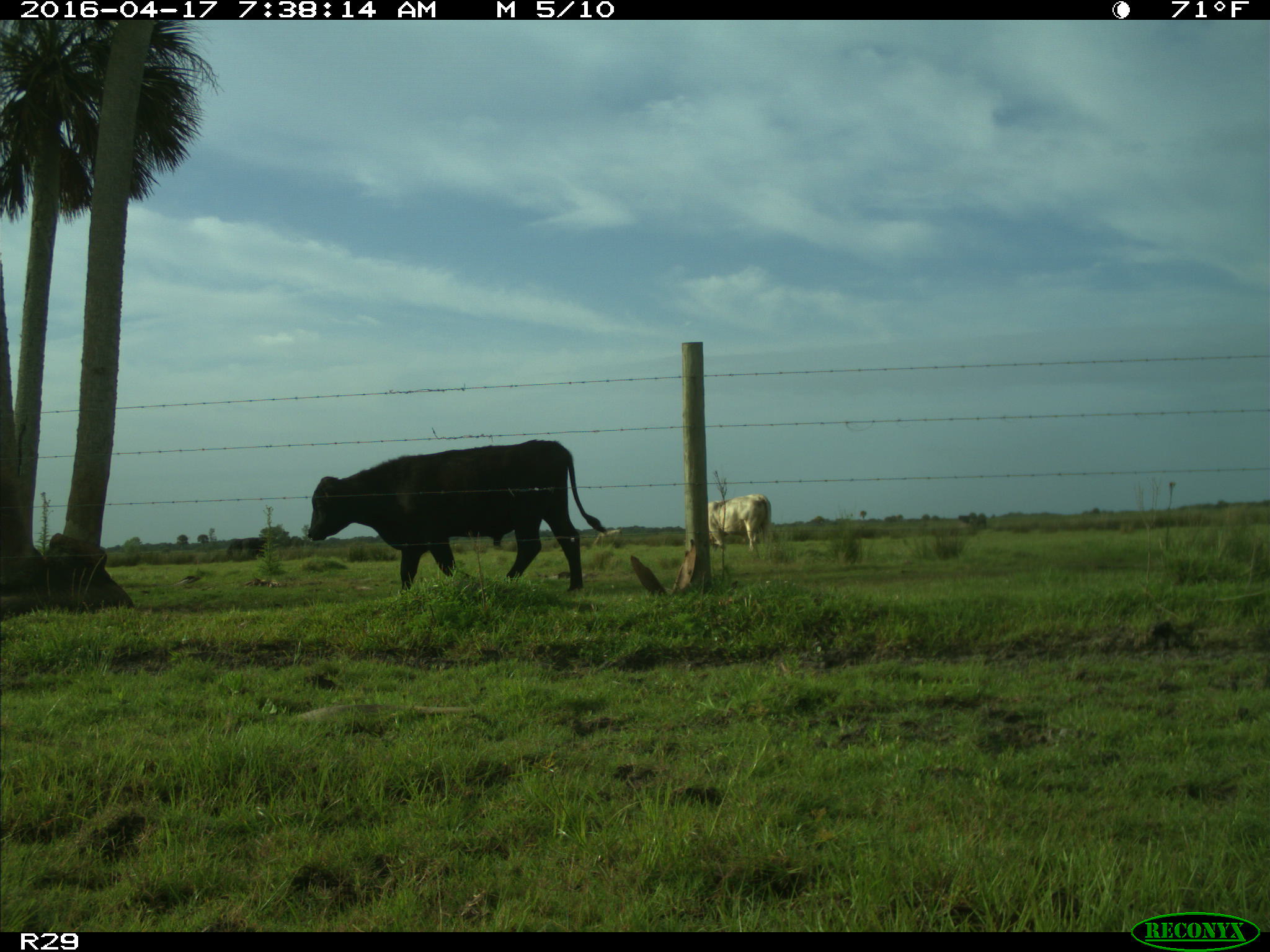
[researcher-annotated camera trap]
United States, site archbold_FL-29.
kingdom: Animalia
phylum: Chordata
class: Mammalia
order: Artiodactyla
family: Bovidae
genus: Bos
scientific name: Bos taurus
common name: domestic cow